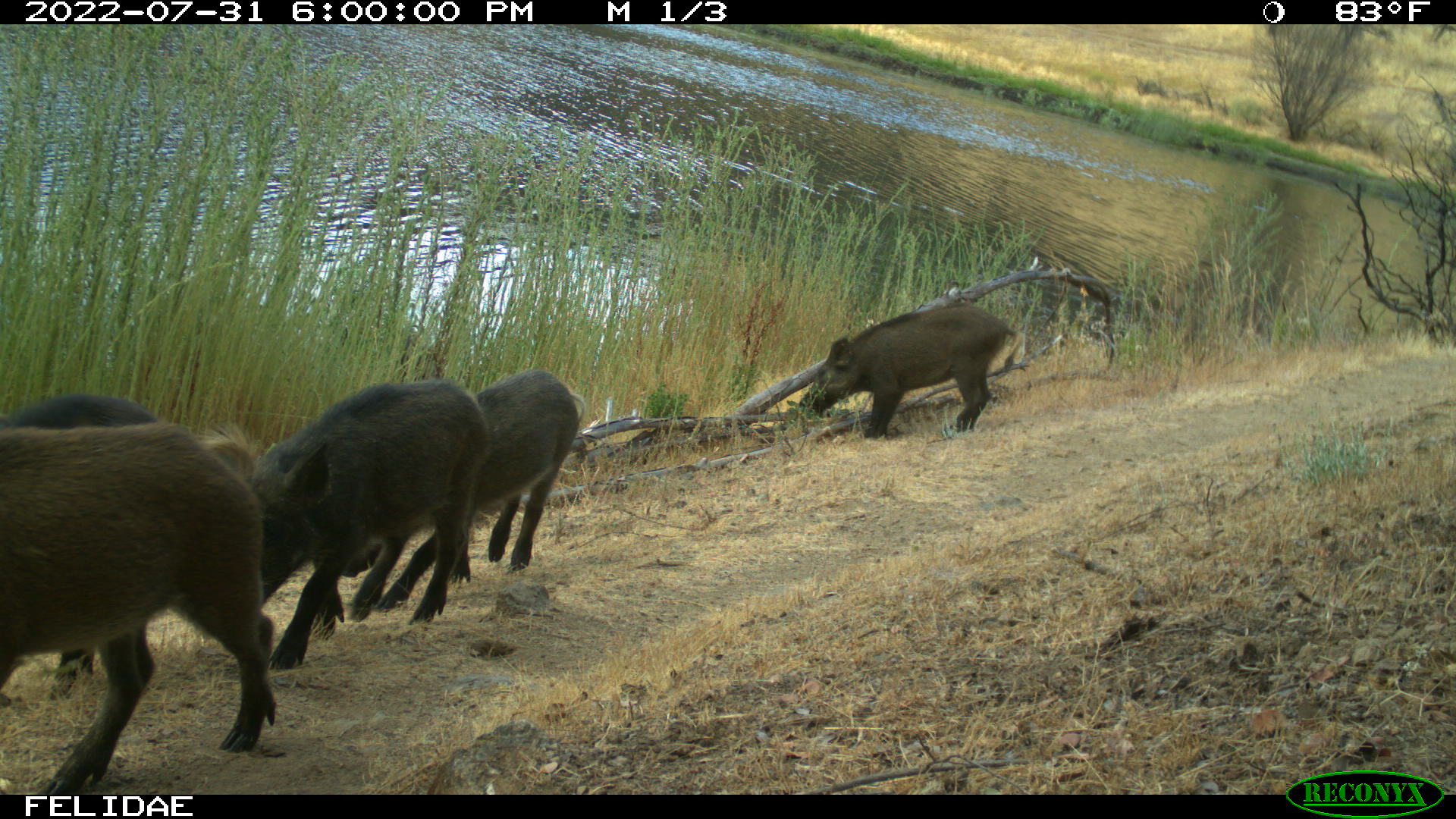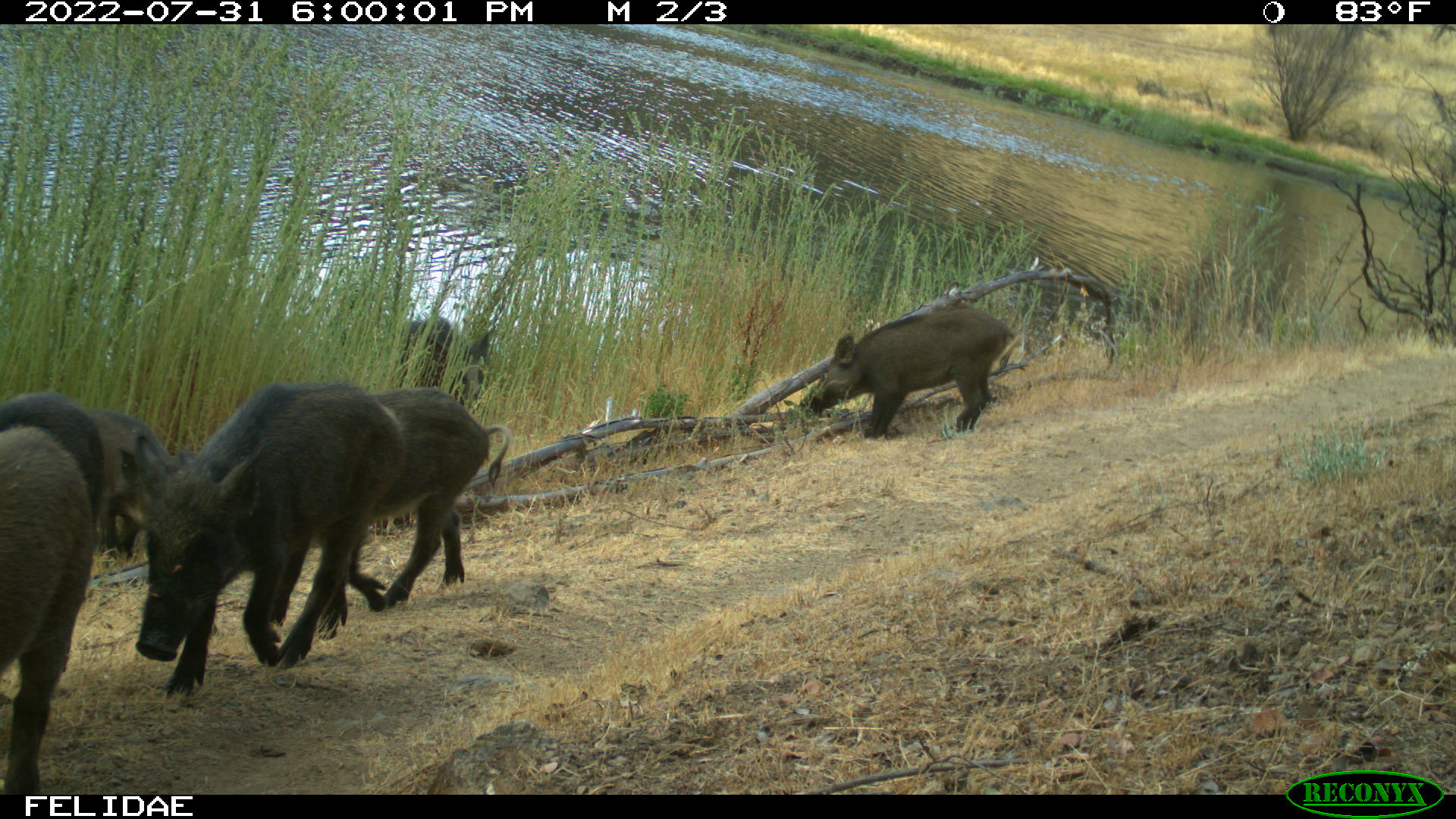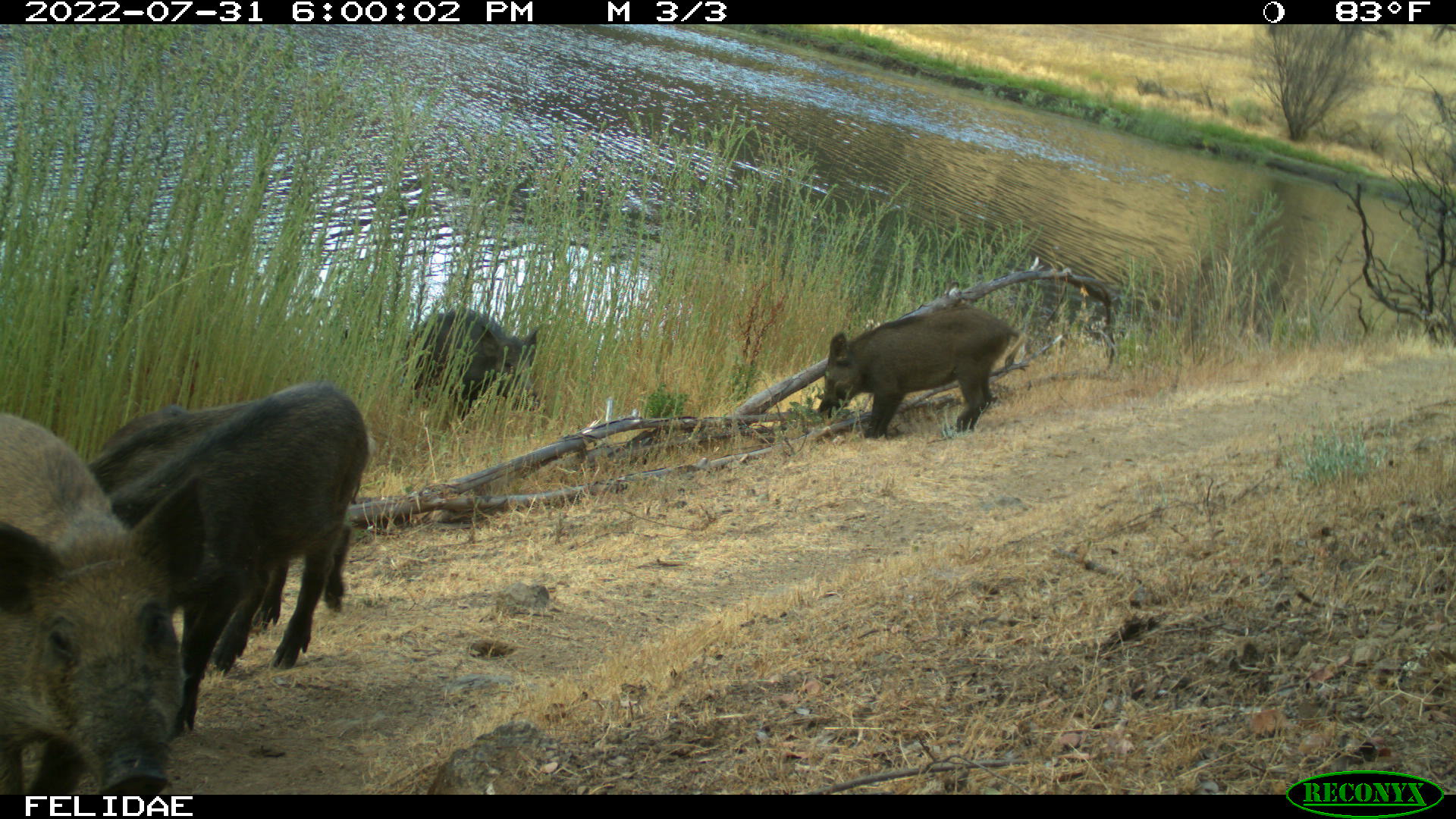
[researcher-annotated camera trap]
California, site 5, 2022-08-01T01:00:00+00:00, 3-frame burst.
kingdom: Animalia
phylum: Chordata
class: Mammalia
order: Artiodactyla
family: Suidae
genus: Sus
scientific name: Sus scrofa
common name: wild boar